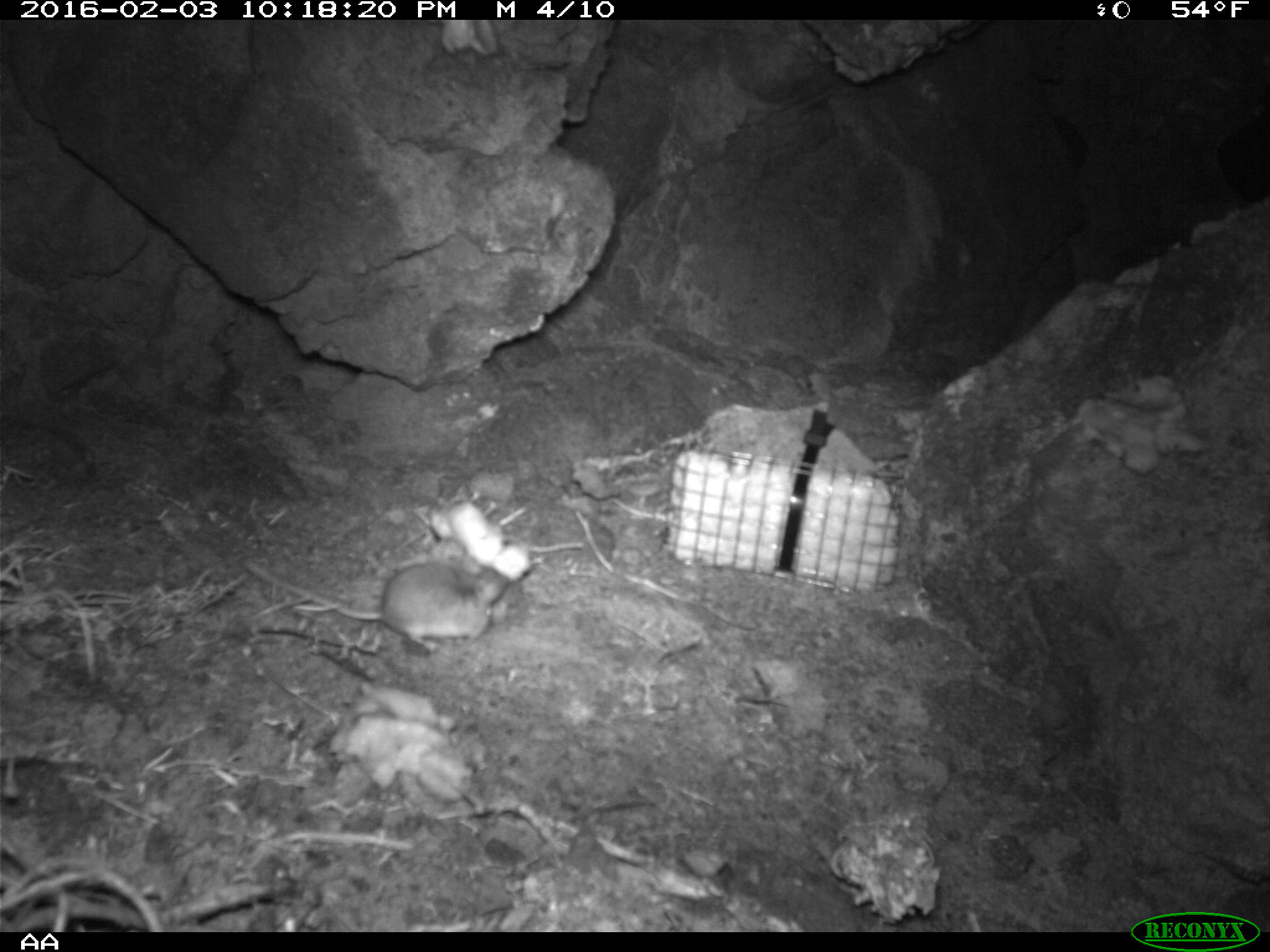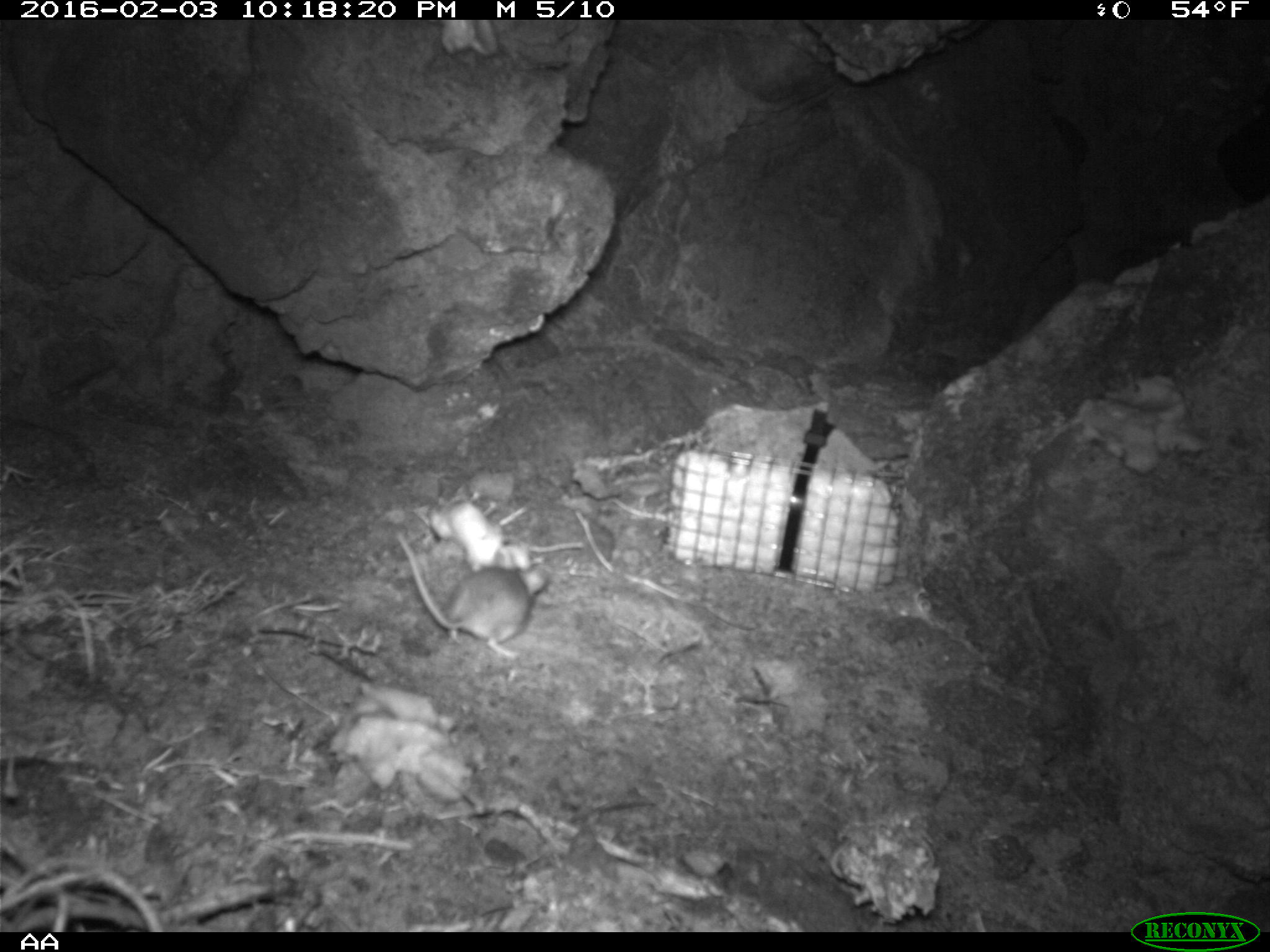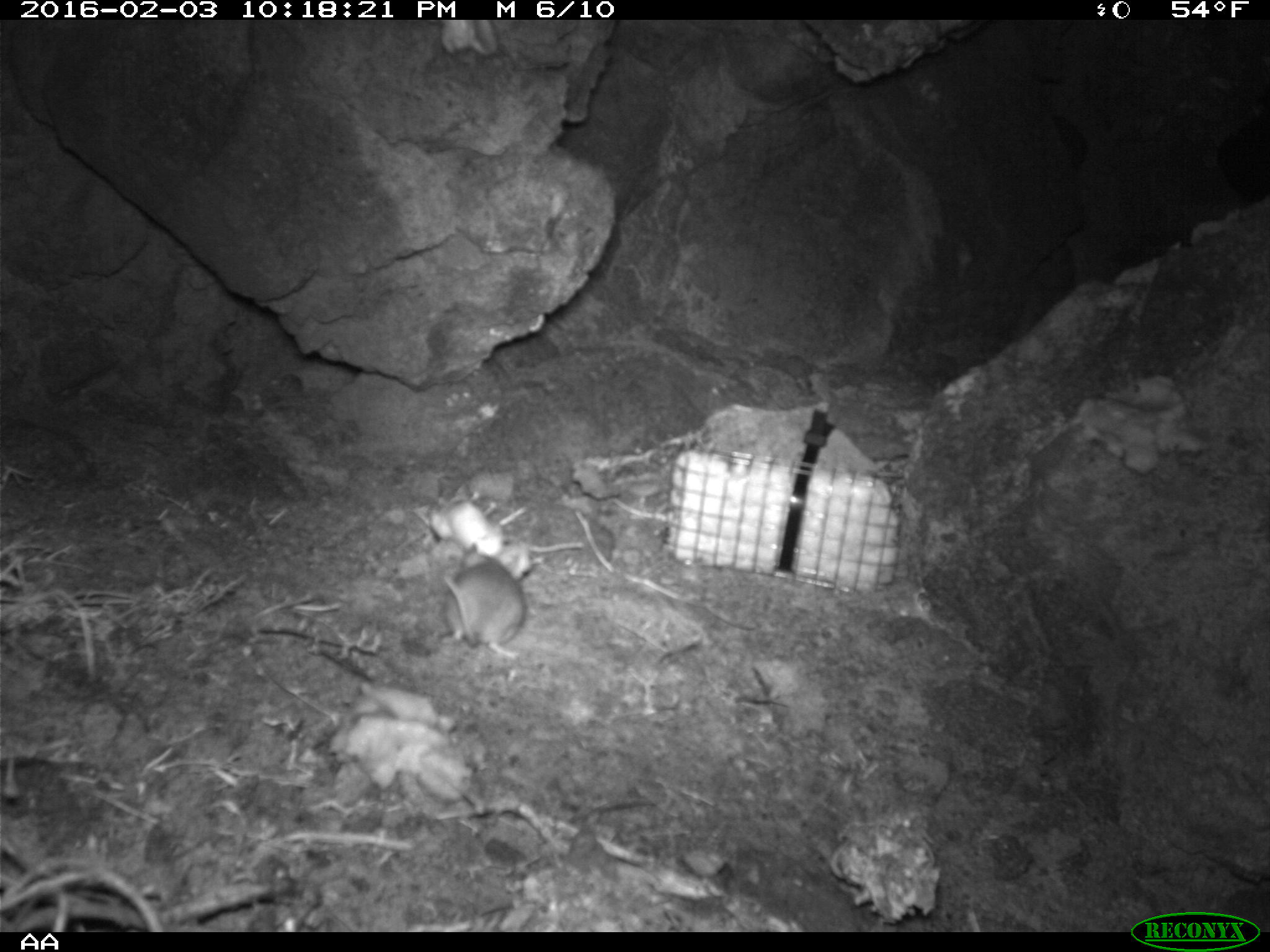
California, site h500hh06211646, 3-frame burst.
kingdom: Animalia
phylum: Chordata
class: Mammalia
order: Rodentia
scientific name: Rodentia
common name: rodent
Rodent (Rodentia).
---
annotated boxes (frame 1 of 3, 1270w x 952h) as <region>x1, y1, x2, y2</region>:
rodent: <region>241, 553, 504, 653</region>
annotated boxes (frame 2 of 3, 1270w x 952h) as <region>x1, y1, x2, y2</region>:
rodent: <region>395, 530, 546, 658</region>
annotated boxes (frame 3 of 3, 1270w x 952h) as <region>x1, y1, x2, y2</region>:
rodent: <region>422, 544, 526, 660</region>